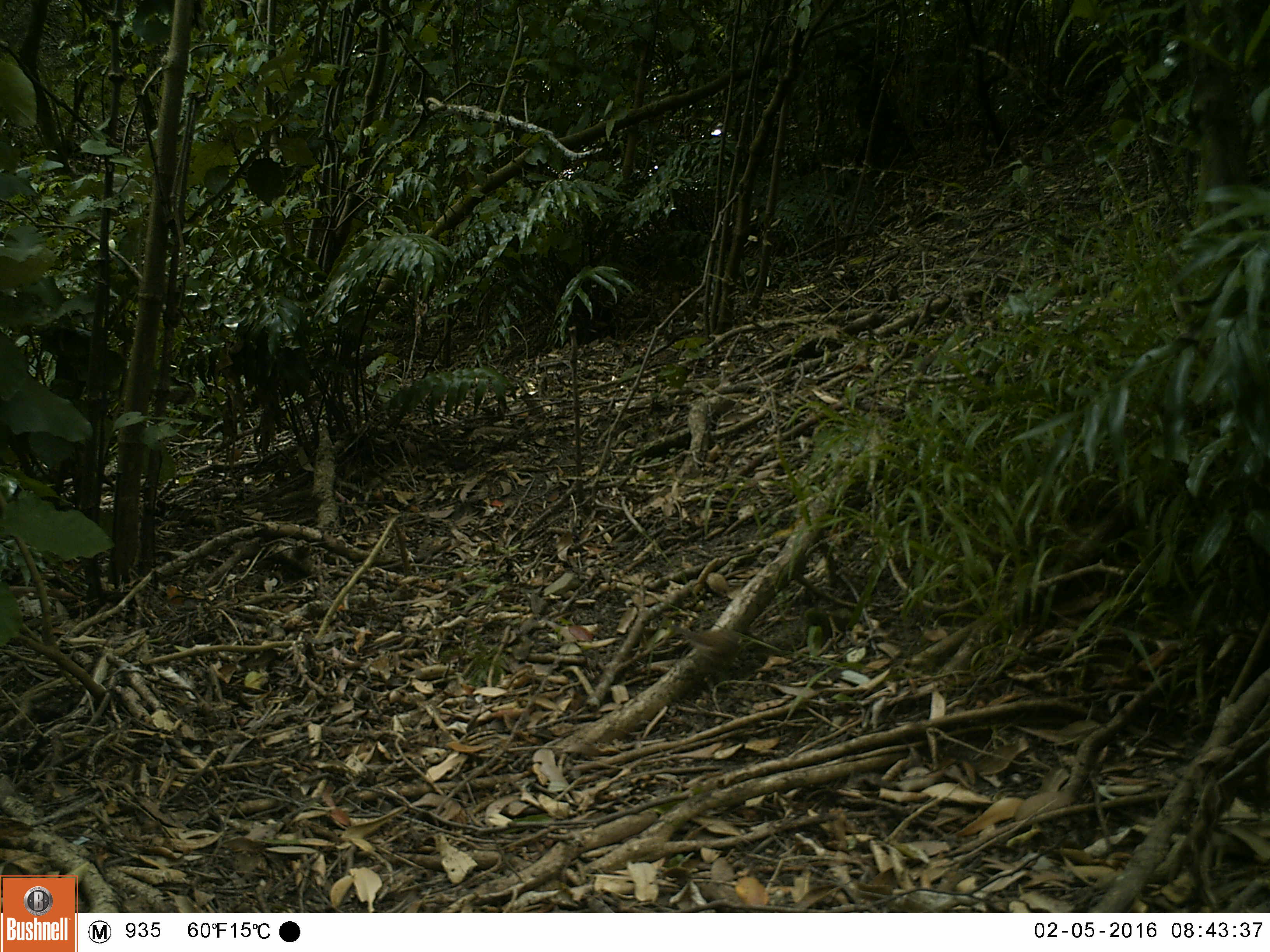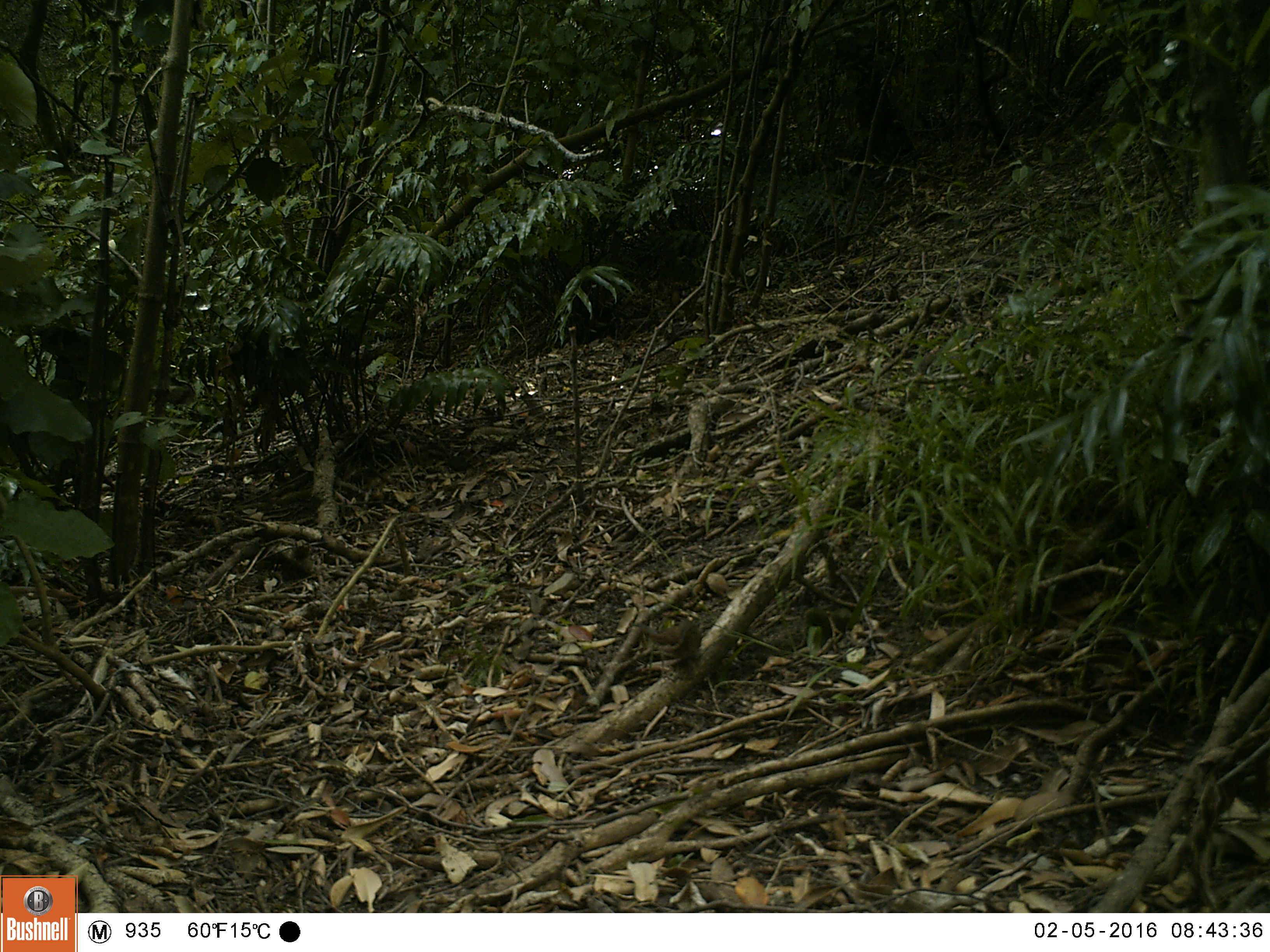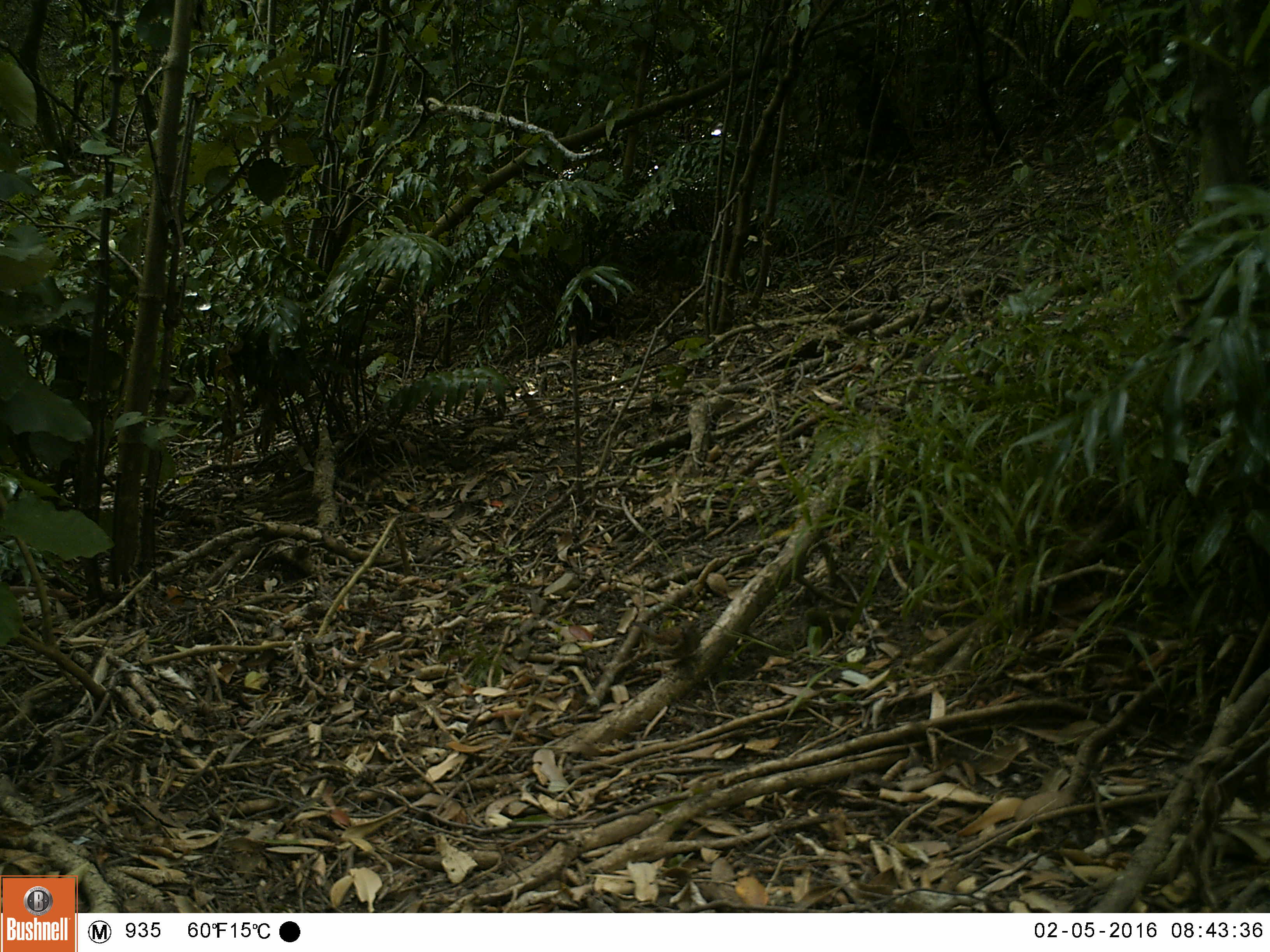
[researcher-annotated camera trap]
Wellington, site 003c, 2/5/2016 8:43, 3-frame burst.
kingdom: Animalia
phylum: Chordata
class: Aves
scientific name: Aves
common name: bird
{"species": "bird (Aves)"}